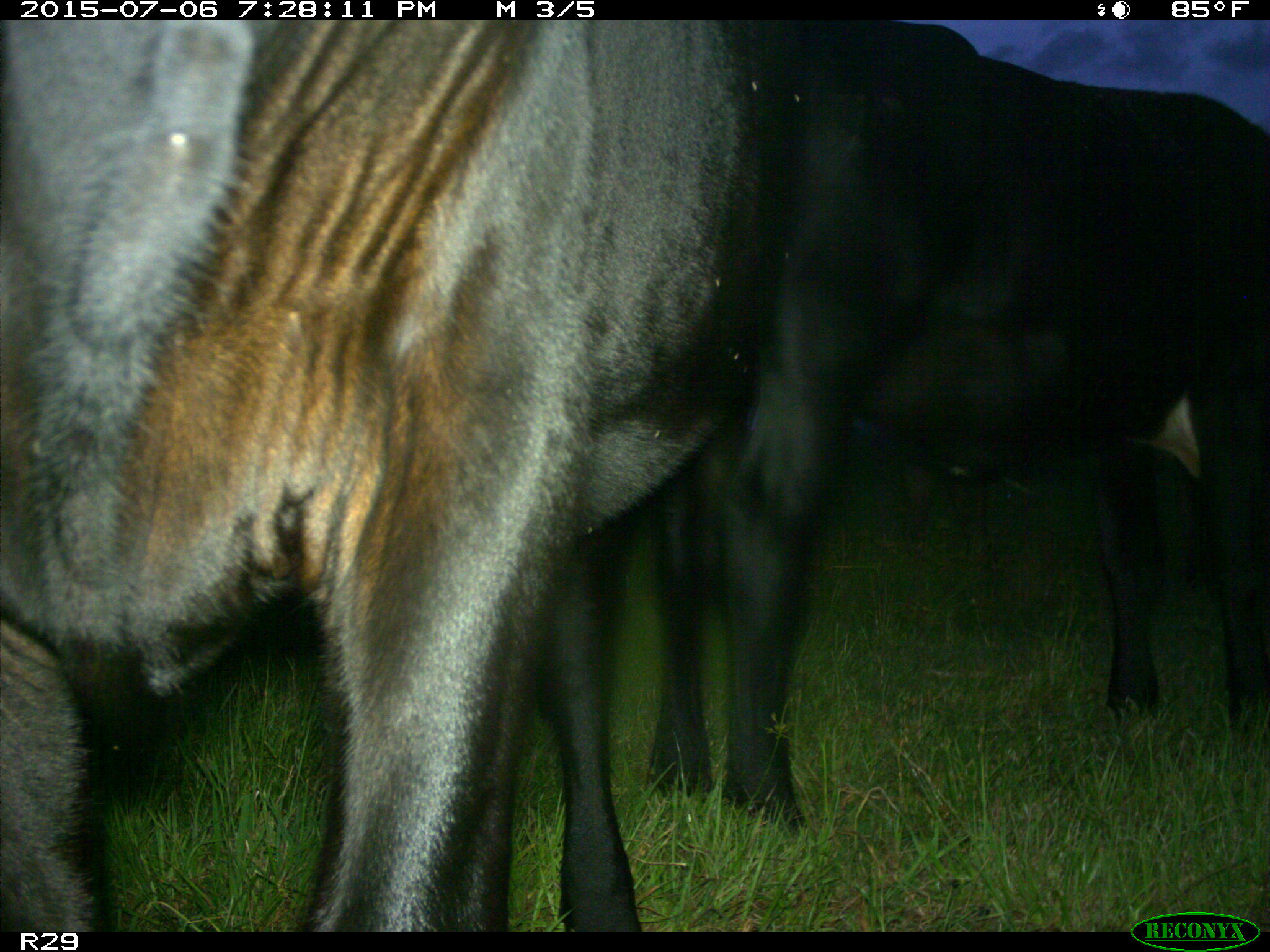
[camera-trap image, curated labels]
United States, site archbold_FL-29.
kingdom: Animalia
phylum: Chordata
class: Mammalia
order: Artiodactyla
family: Bovidae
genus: Bos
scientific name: Bos taurus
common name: domestic cow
Bos taurus (domestic cow).